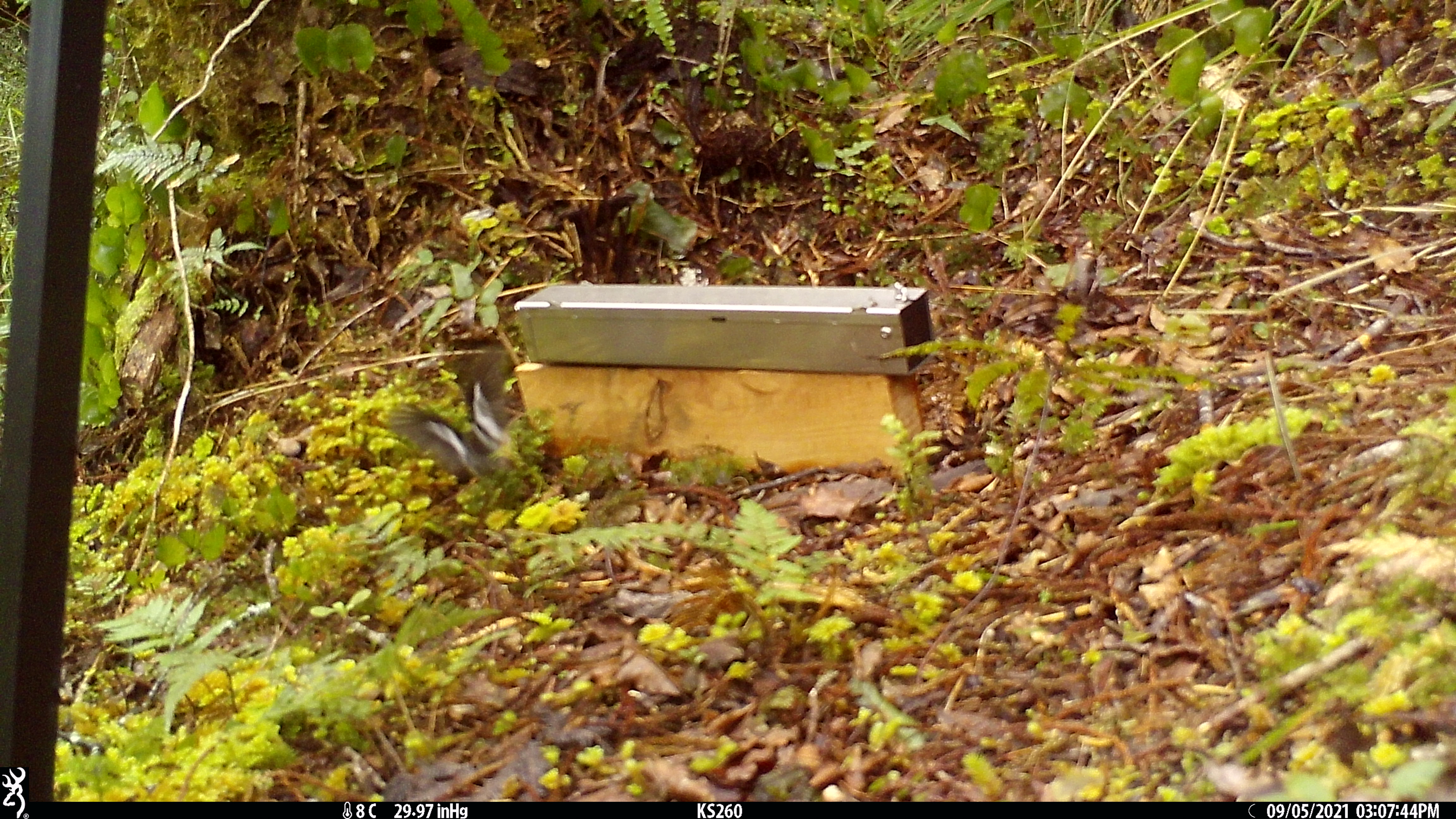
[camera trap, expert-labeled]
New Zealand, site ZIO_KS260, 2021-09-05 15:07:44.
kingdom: Animalia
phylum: Chordata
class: Aves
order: Passeriformes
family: Petroicidae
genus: Petroica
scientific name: Petroica macrocephala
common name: tomtit